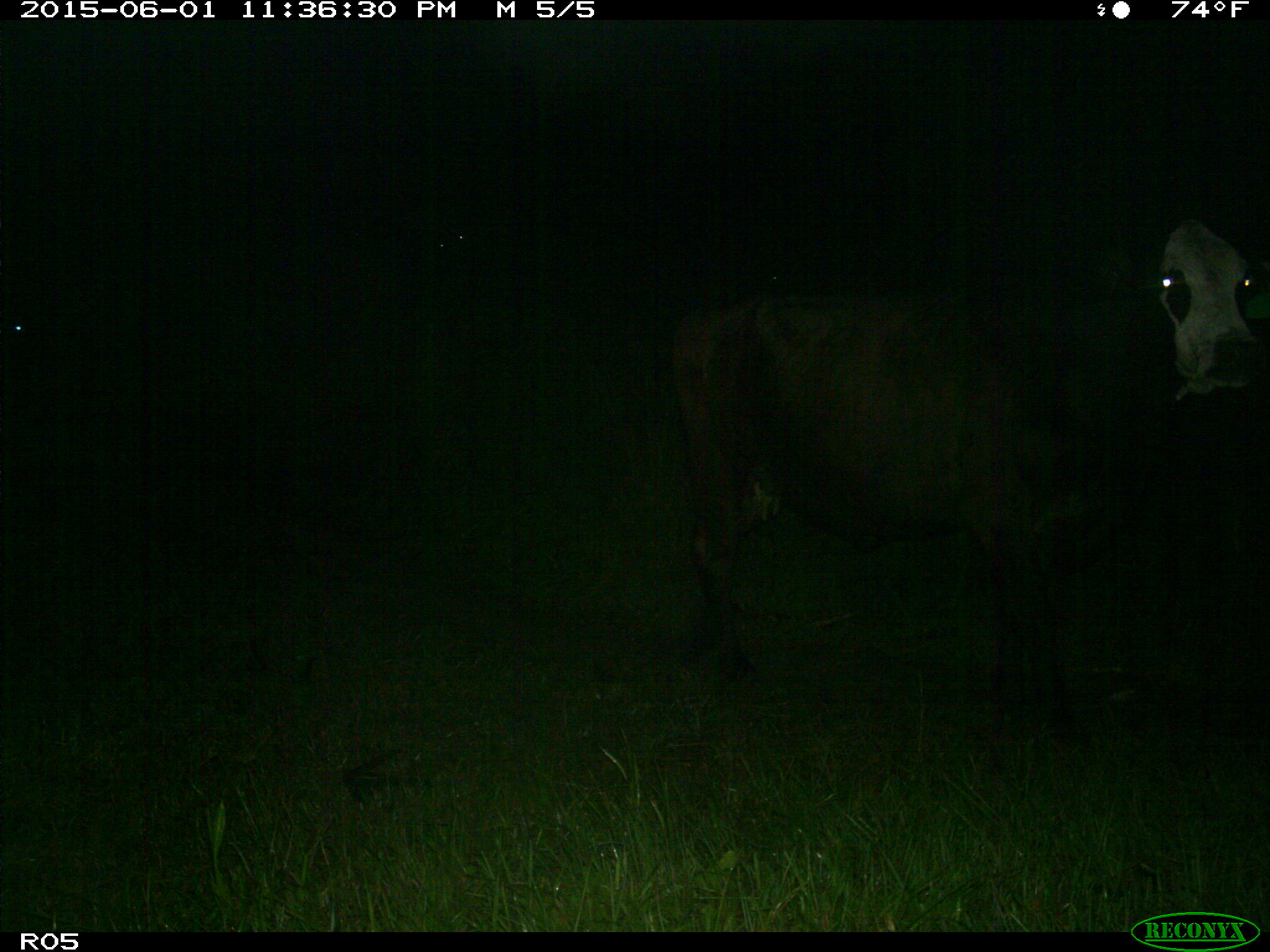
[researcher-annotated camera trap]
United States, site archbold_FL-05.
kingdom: Animalia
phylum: Chordata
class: Mammalia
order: Artiodactyla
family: Bovidae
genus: Bos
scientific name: Bos taurus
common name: domestic cow